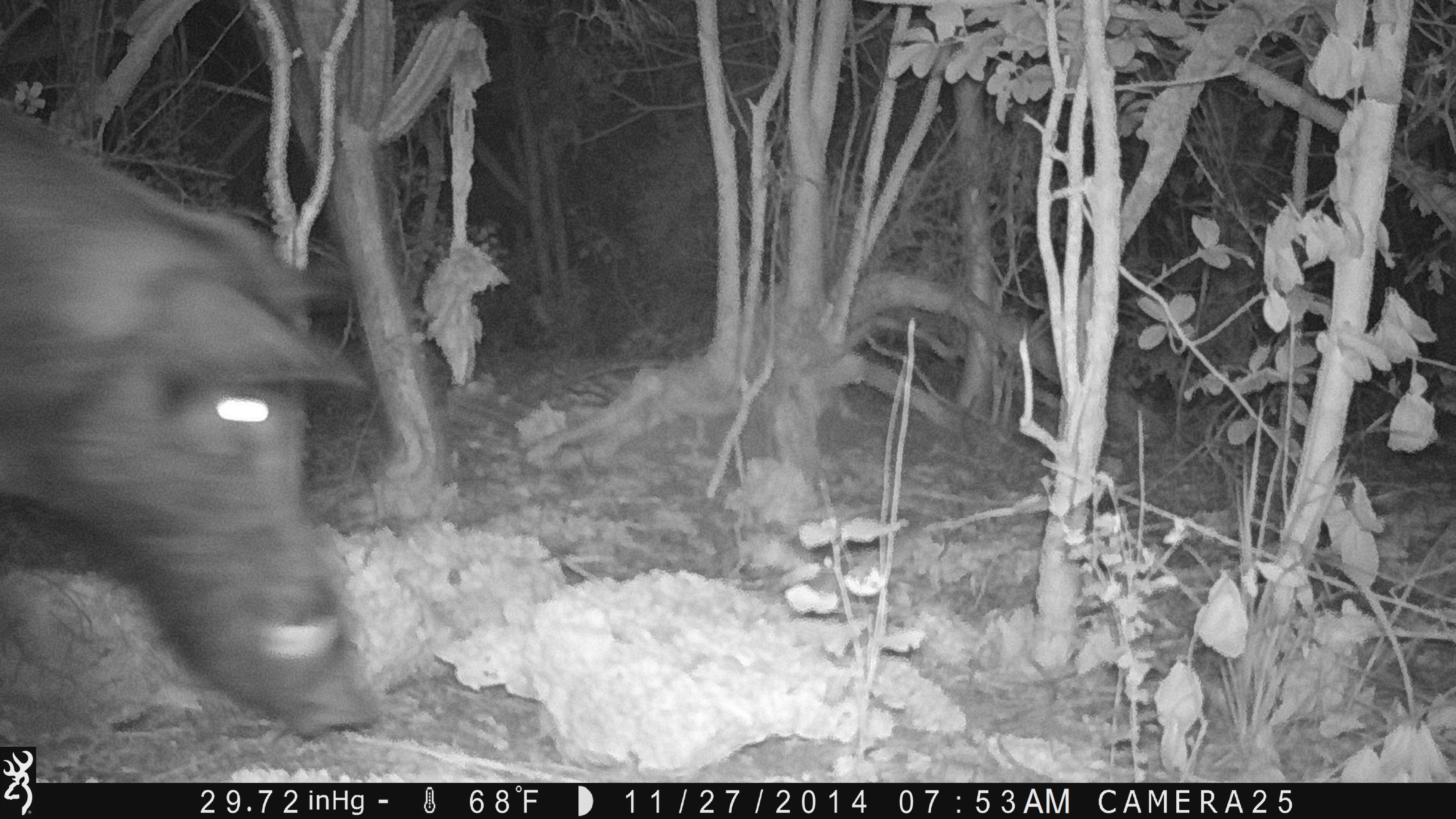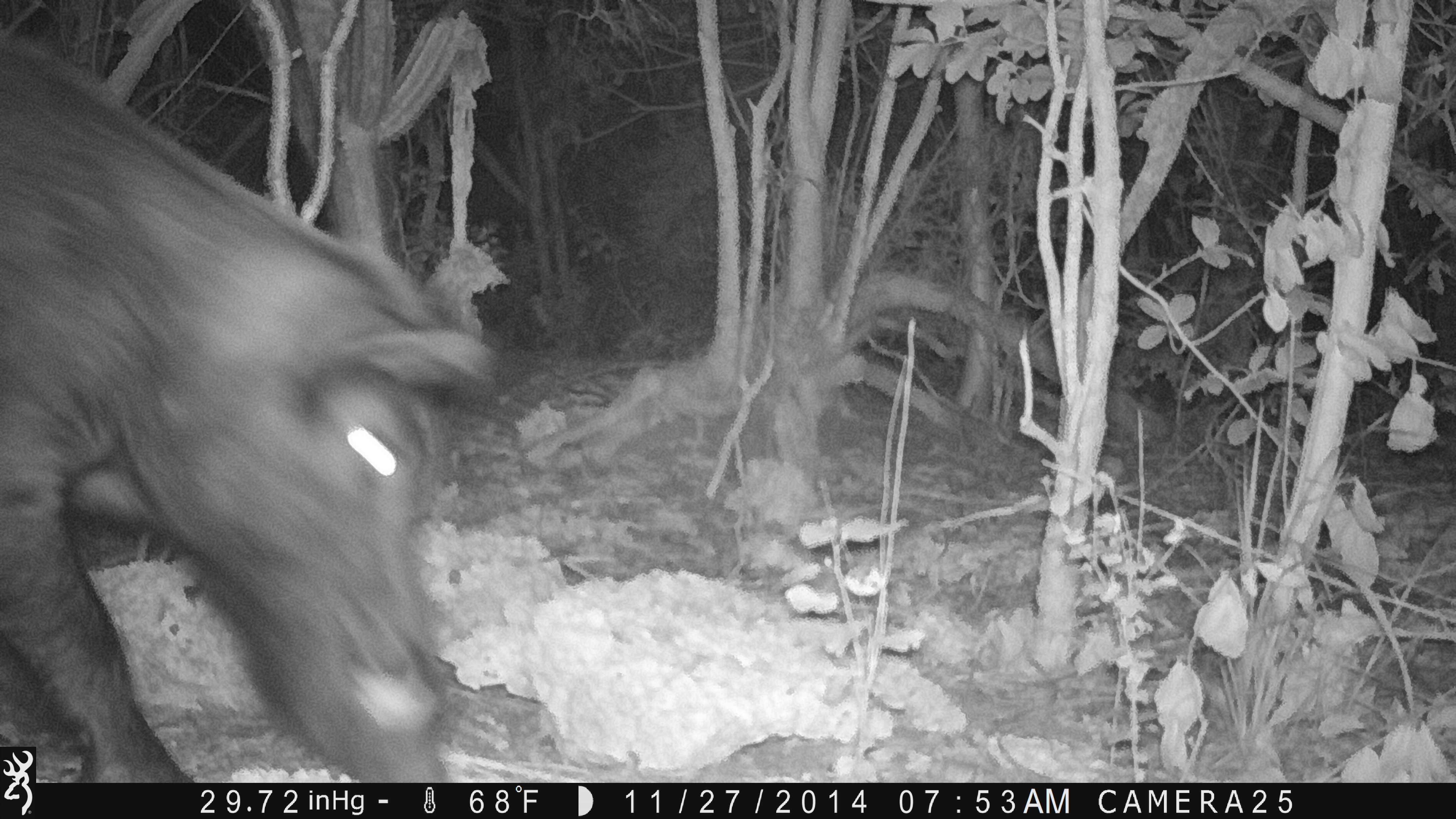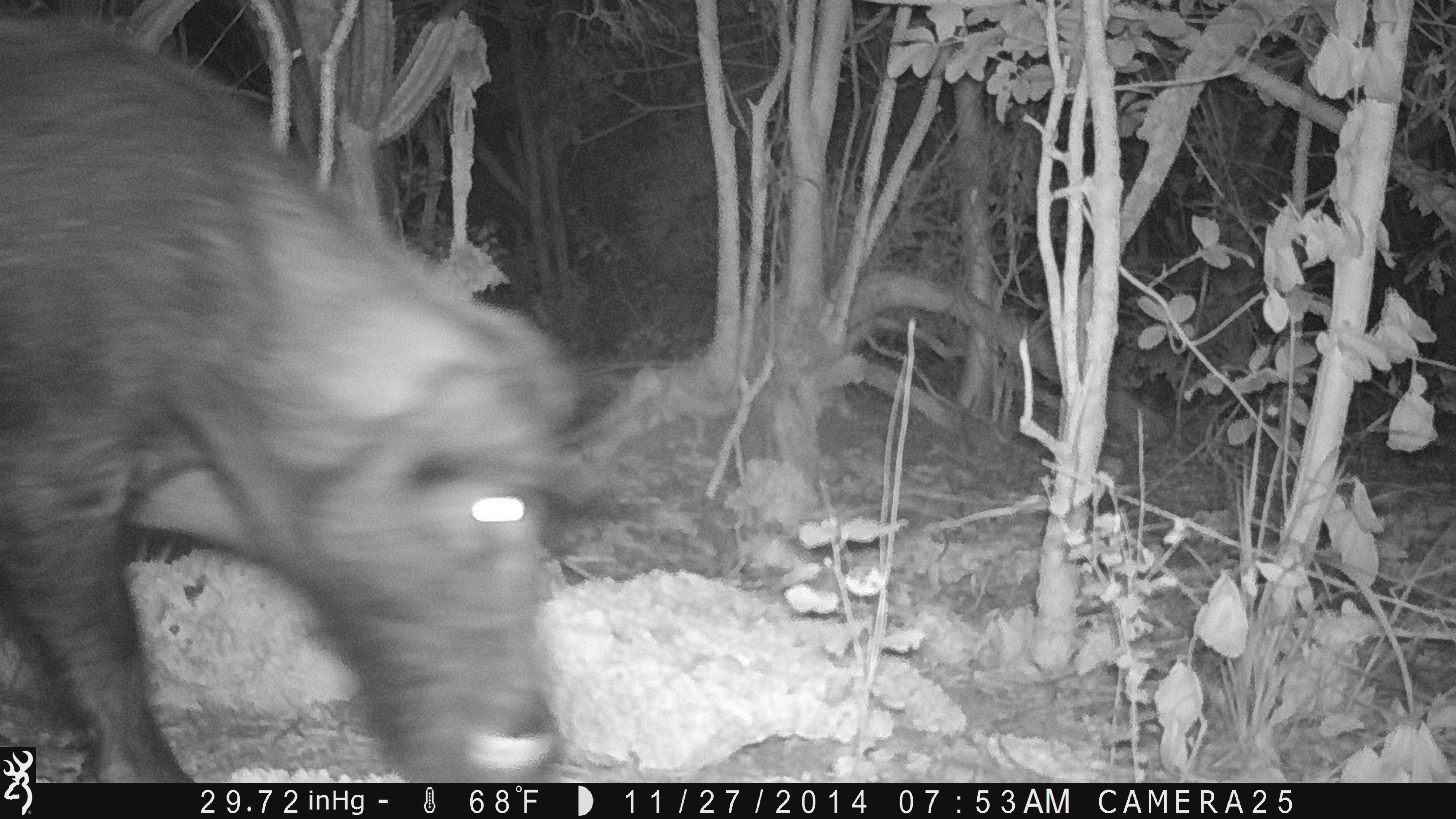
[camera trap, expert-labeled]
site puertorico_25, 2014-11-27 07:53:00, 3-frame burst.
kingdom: Animalia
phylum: Chordata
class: Mammalia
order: Artiodactyla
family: Suidae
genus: Sus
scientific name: Sus scrofa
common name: pig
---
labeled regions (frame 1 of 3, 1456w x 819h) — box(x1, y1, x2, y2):
pig: box(3, 88, 382, 755)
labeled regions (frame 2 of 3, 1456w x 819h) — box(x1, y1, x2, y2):
pig: box(0, 11, 491, 783)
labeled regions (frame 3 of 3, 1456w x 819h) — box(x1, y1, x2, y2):
pig: box(5, 2, 589, 787)